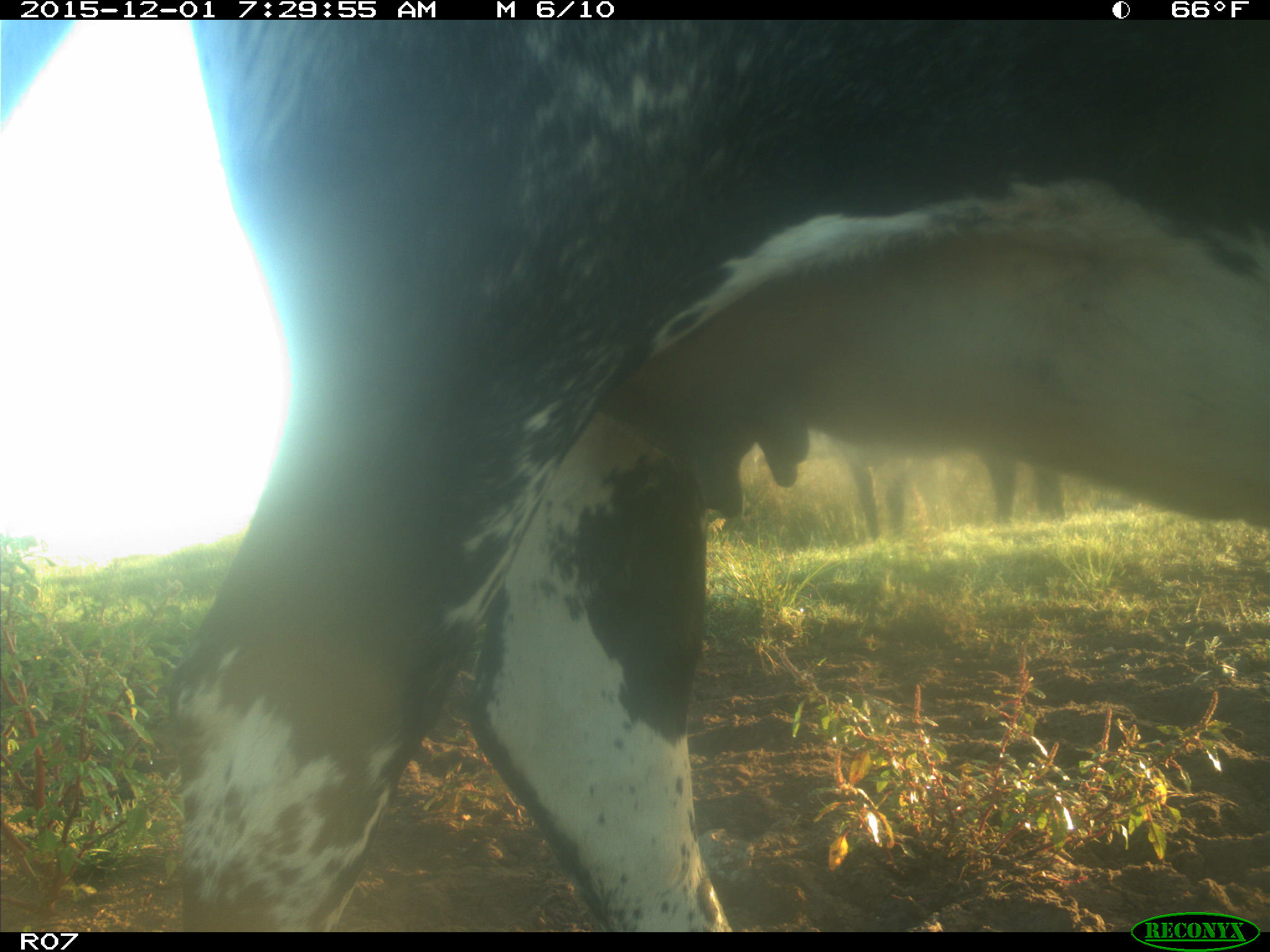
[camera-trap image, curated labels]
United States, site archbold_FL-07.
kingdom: Animalia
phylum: Chordata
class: Mammalia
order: Artiodactyla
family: Bovidae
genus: Bos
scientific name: Bos taurus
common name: domestic cow